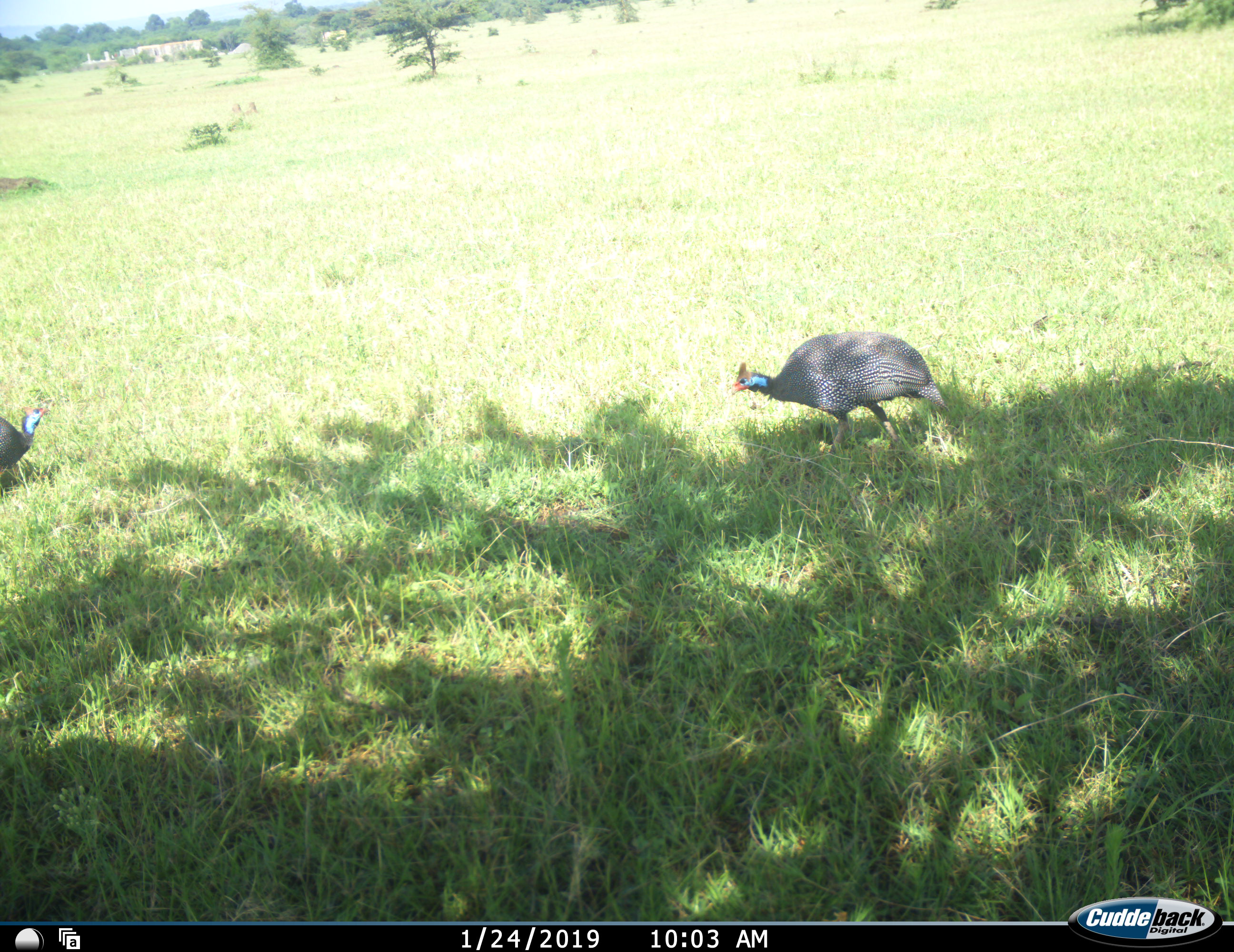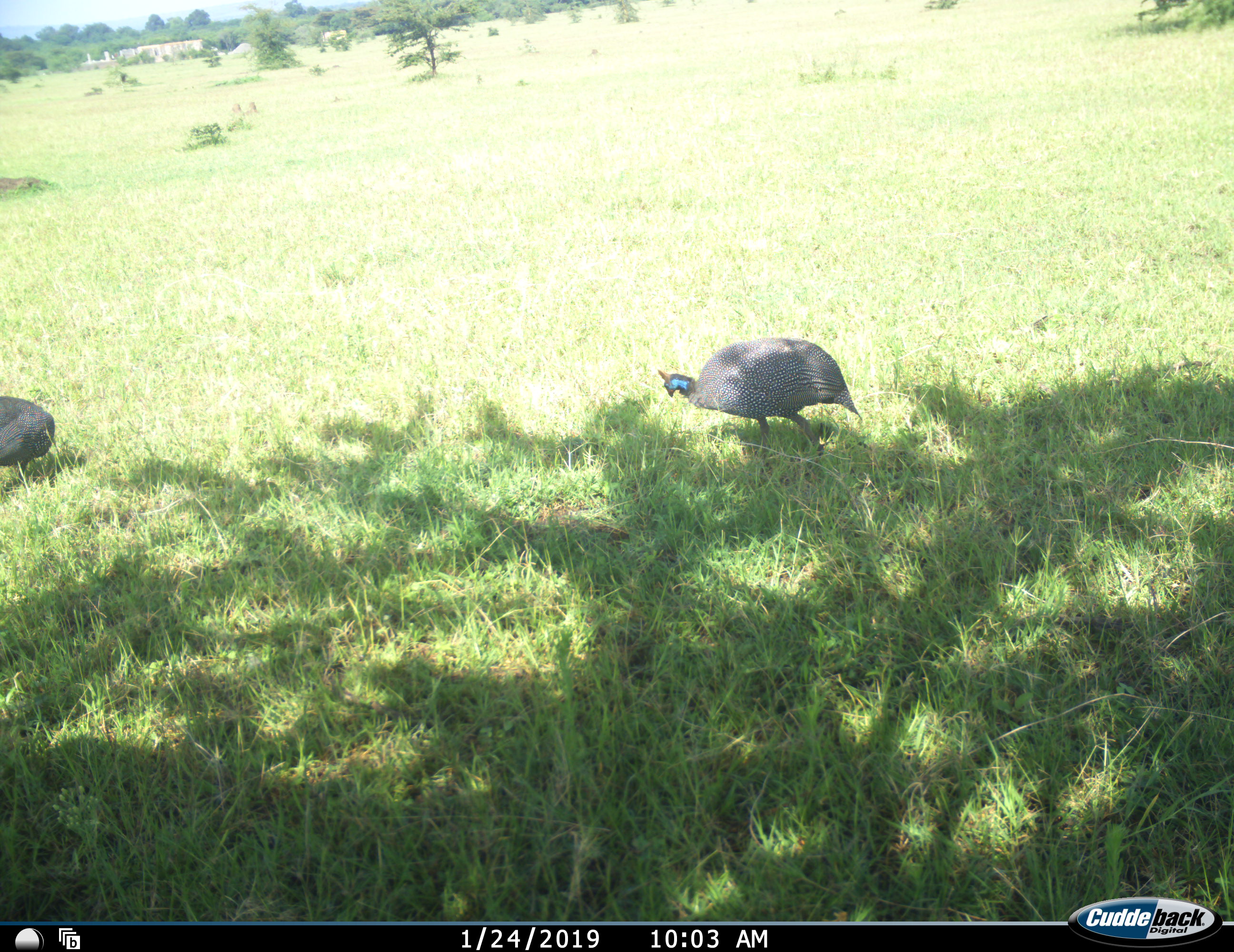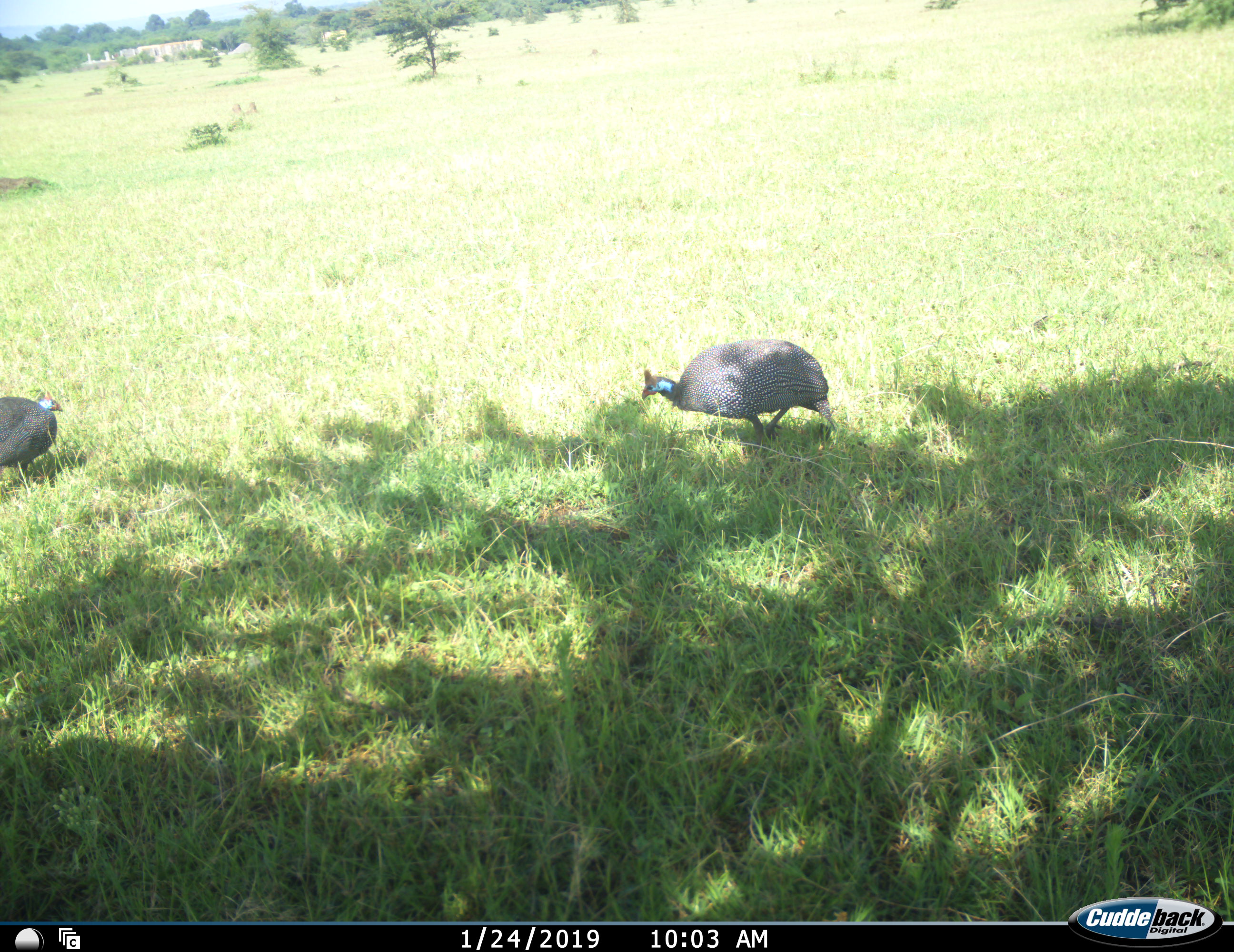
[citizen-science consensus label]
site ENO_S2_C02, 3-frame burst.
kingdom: Animalia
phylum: Chordata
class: Aves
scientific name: Aves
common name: bird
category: birdother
Birdother (bird) (Aves), count 2. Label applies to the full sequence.